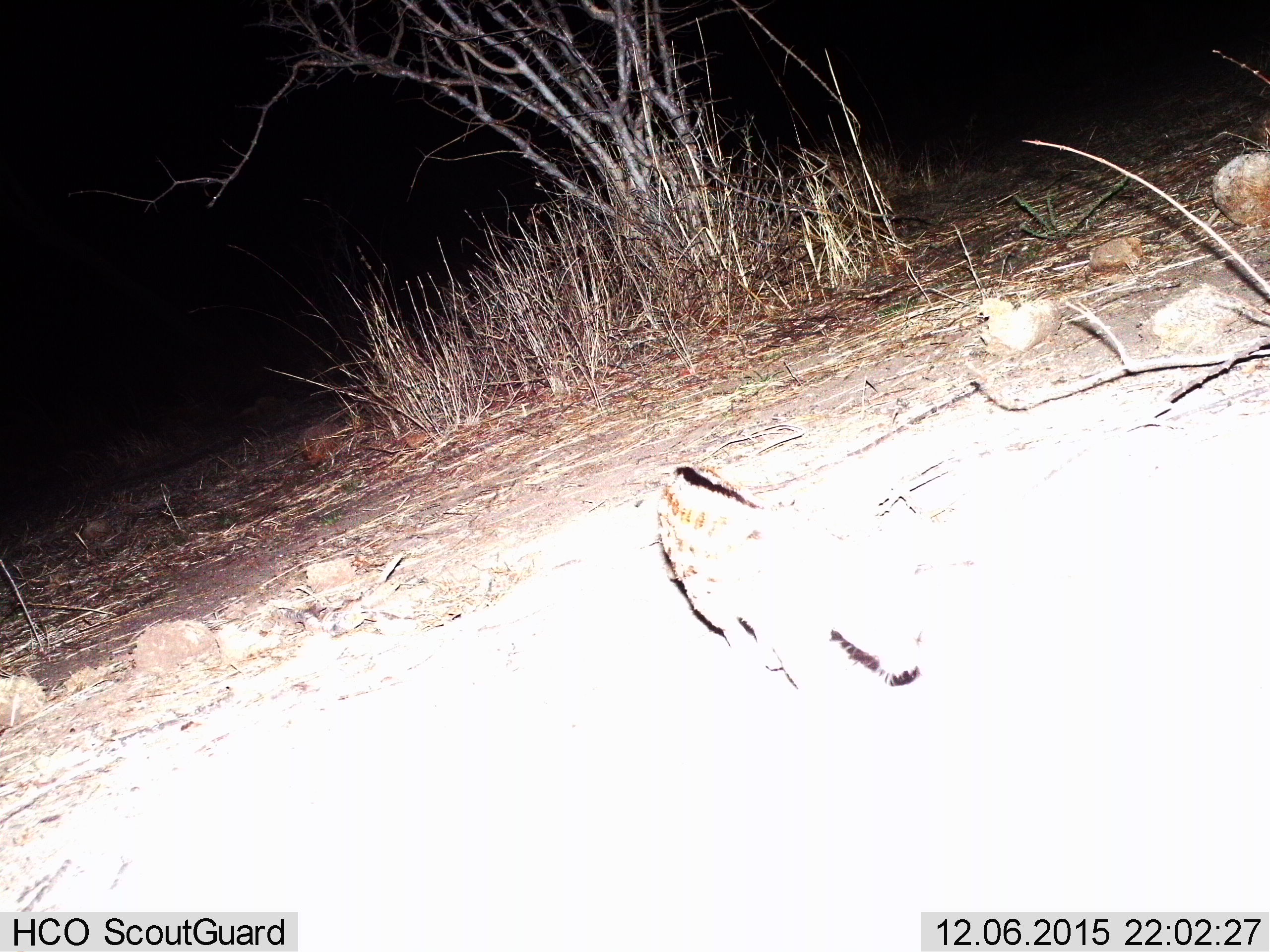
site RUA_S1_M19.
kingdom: Animalia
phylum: Chordata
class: Mammalia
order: Carnivora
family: Viverridae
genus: Genetta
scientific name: Genetta genetta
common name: small-spotted genet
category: genetcommonsmallspotted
Genetcommonsmallspotted (small-spotted genet) (Genetta genetta), count 1. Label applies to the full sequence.